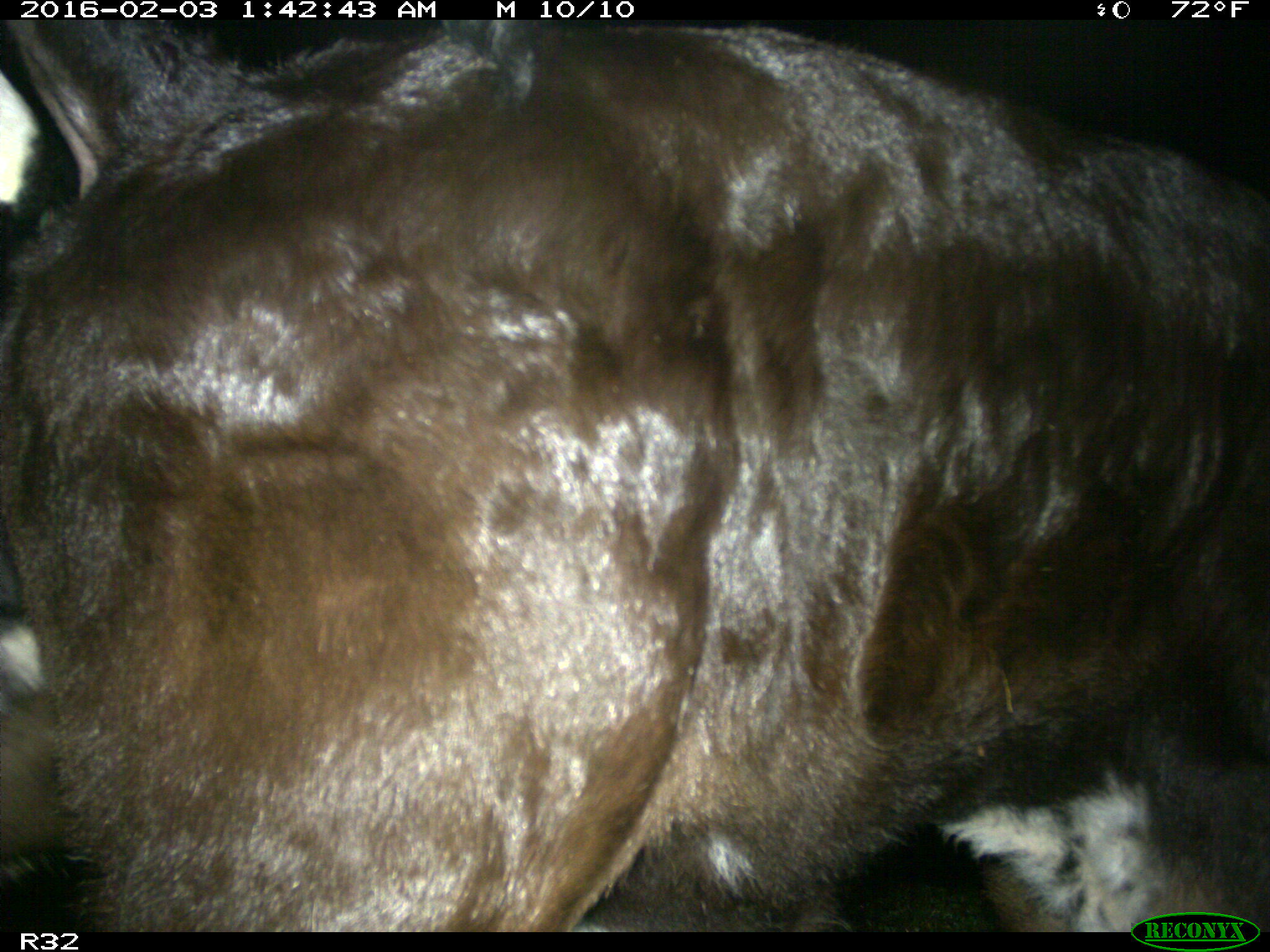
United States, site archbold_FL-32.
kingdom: Animalia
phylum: Chordata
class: Mammalia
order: Artiodactyla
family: Bovidae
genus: Bos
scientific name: Bos taurus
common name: domestic cow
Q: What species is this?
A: Bos taurus (domestic cow).